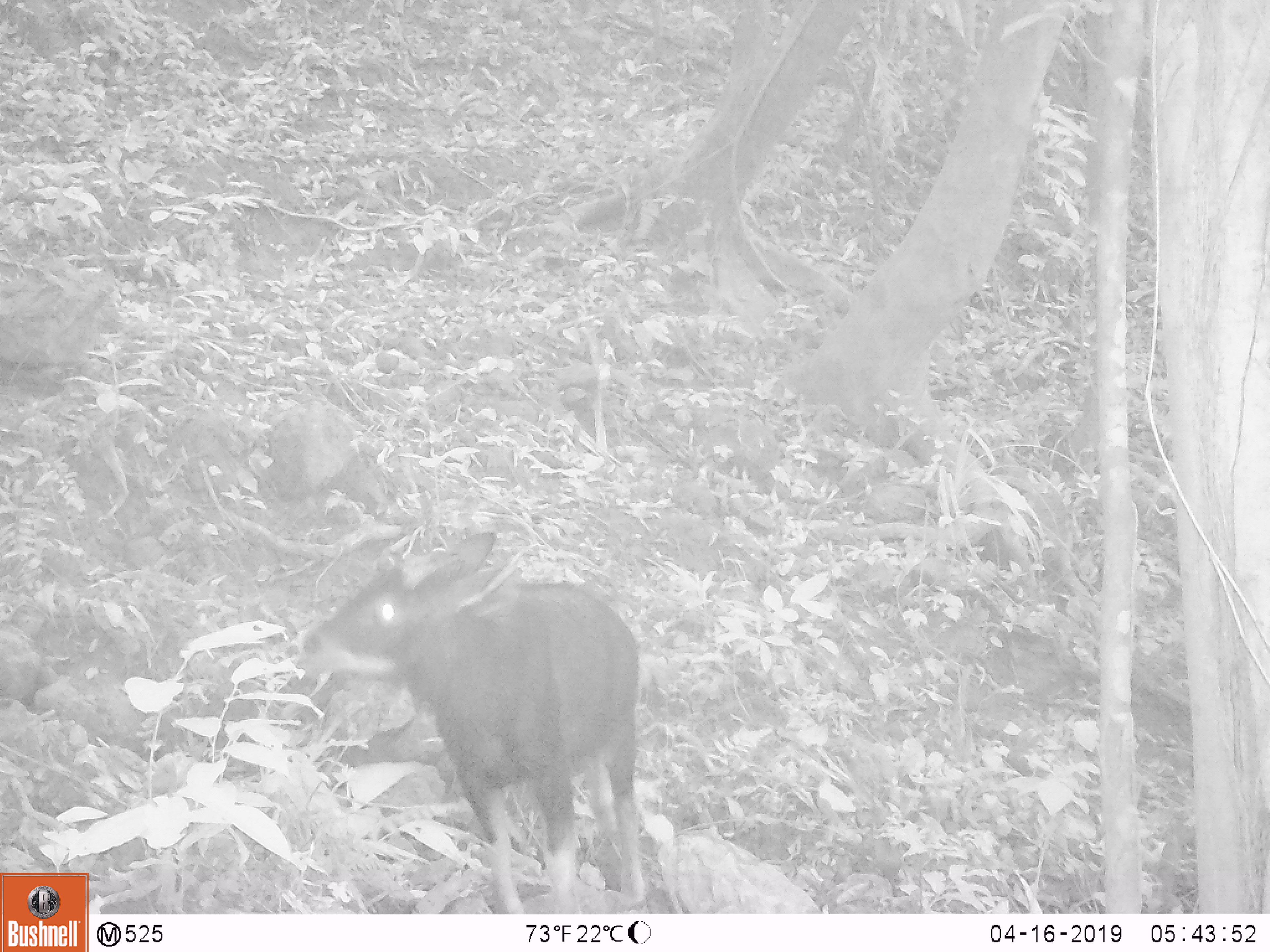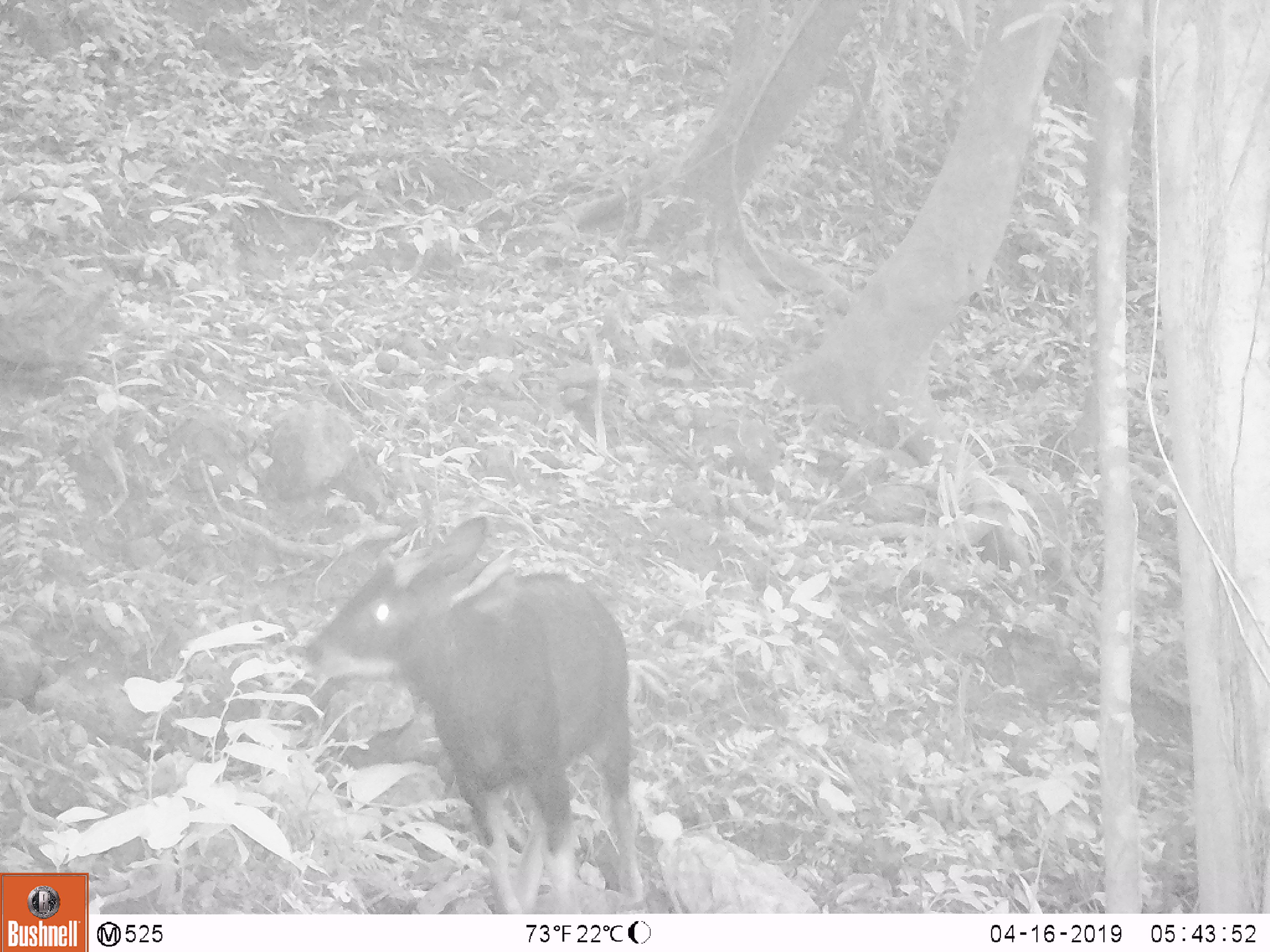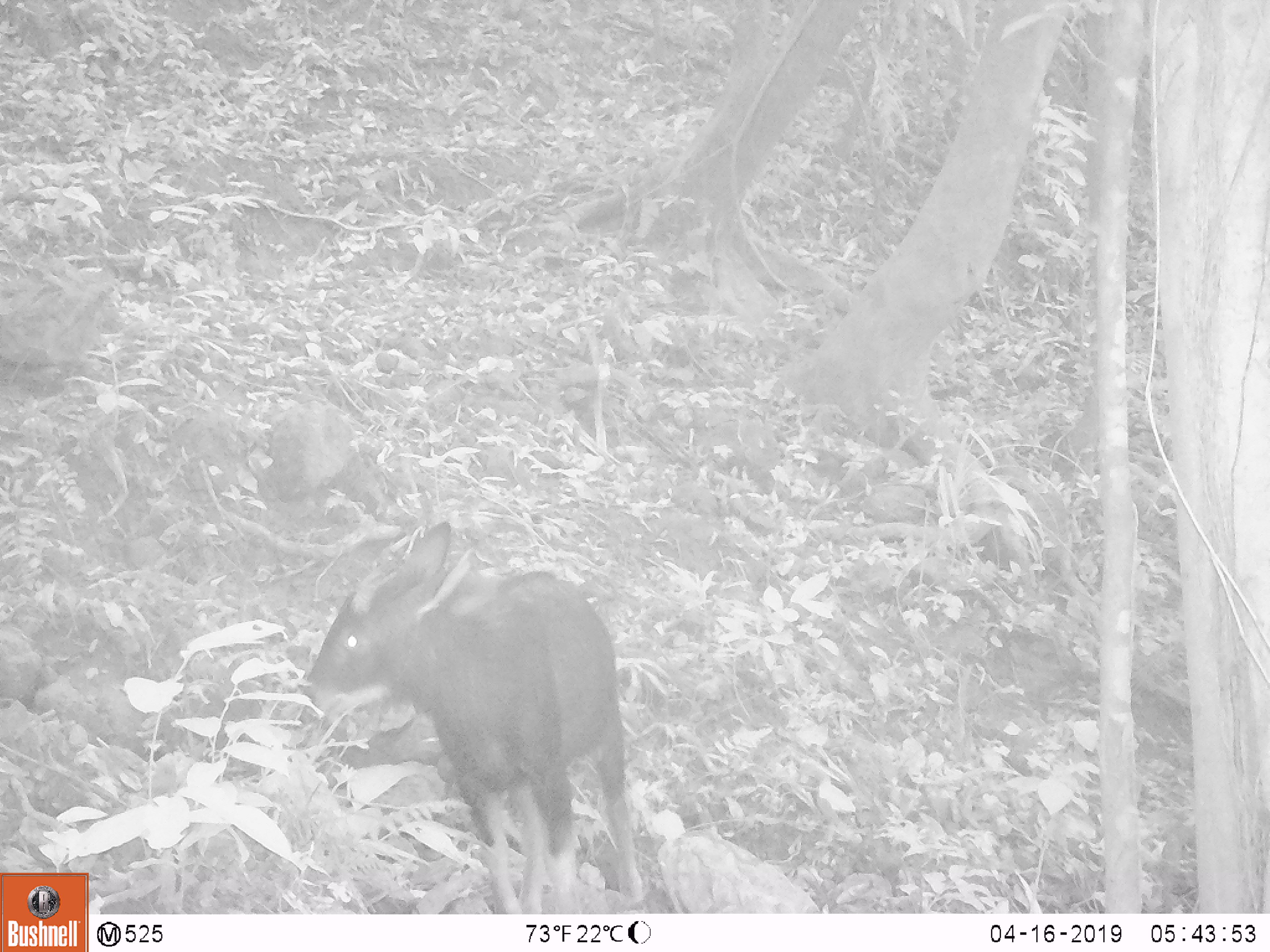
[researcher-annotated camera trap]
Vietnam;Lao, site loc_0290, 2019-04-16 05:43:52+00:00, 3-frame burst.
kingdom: Animalia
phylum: Chordata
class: Mammalia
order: Artiodactyla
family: Bovidae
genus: Capricornis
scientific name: Capricornis sumatraensis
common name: chinese serow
Chinese serow (Capricornis sumatraensis). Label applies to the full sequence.